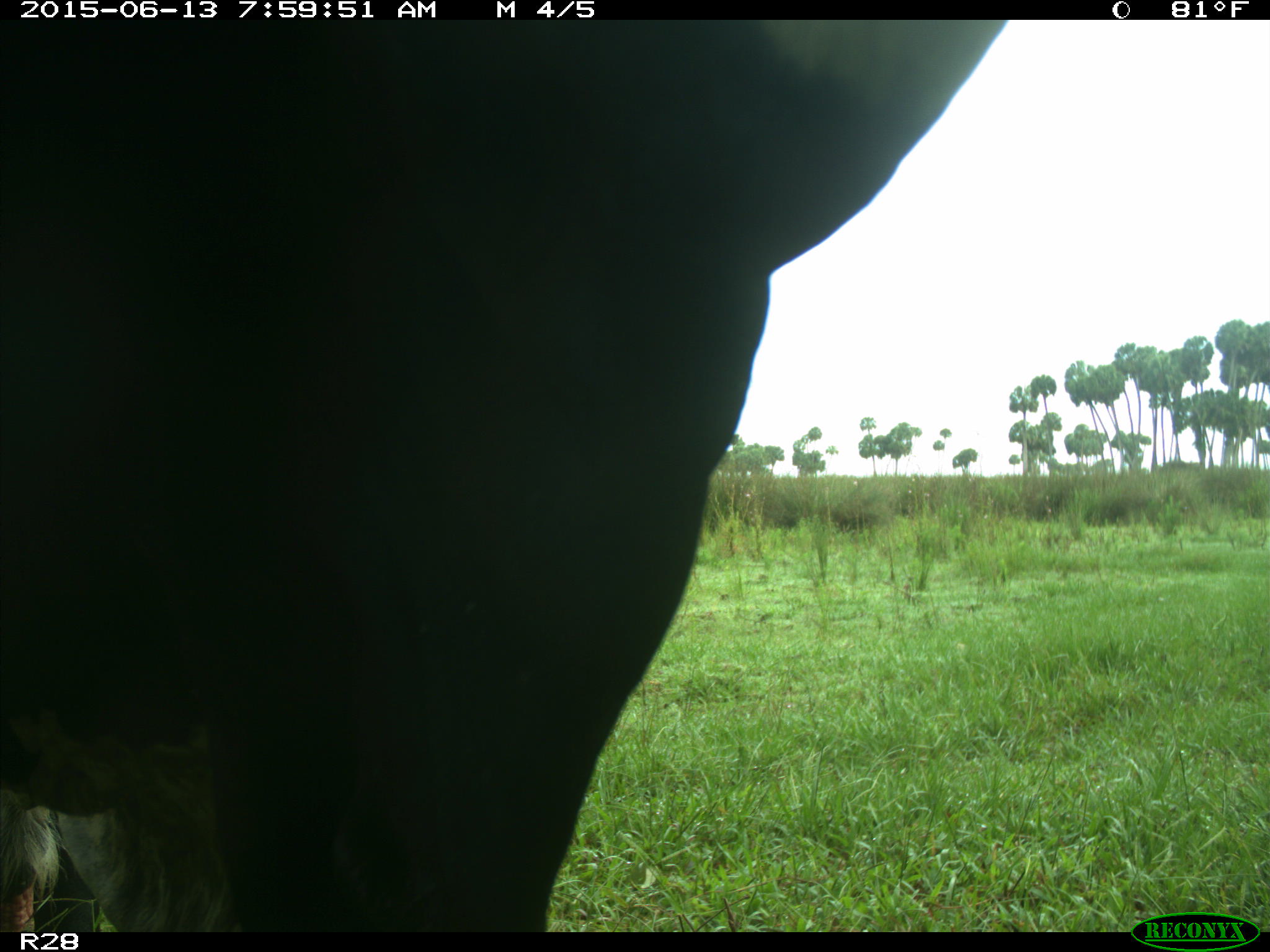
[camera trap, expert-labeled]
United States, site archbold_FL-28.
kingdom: Animalia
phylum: Chordata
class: Mammalia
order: Artiodactyla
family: Bovidae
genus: Bos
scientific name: Bos taurus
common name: domestic cow